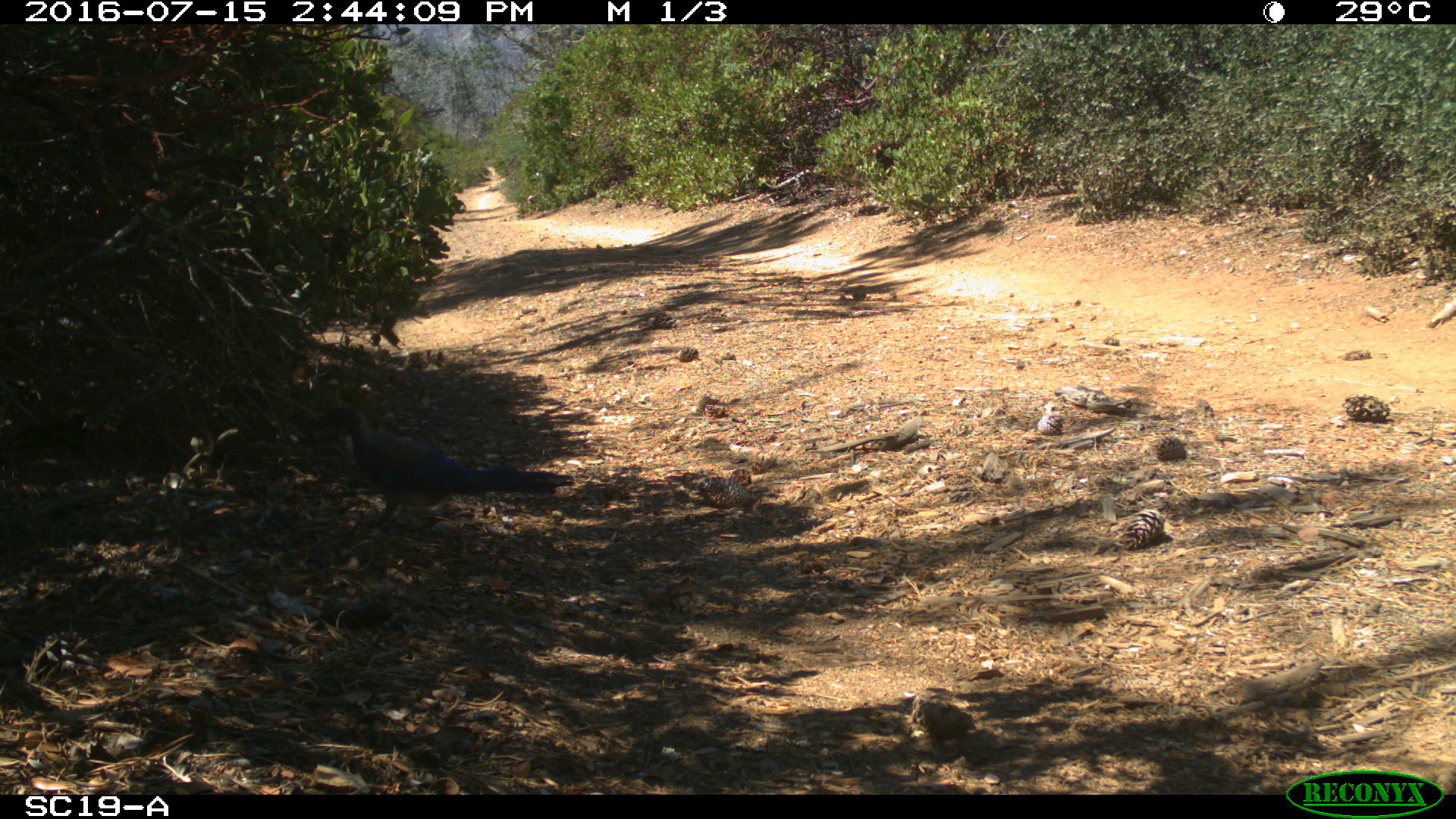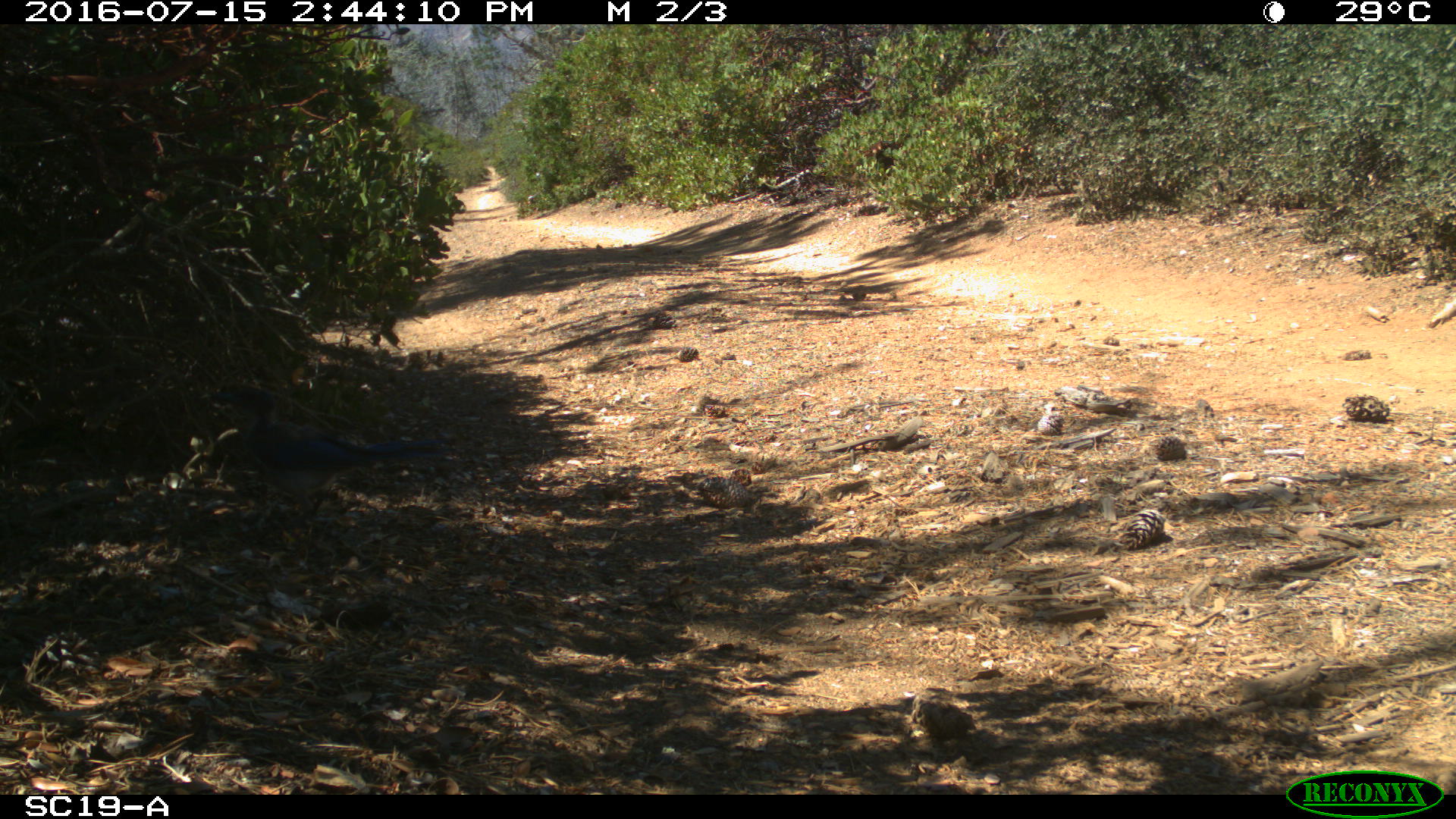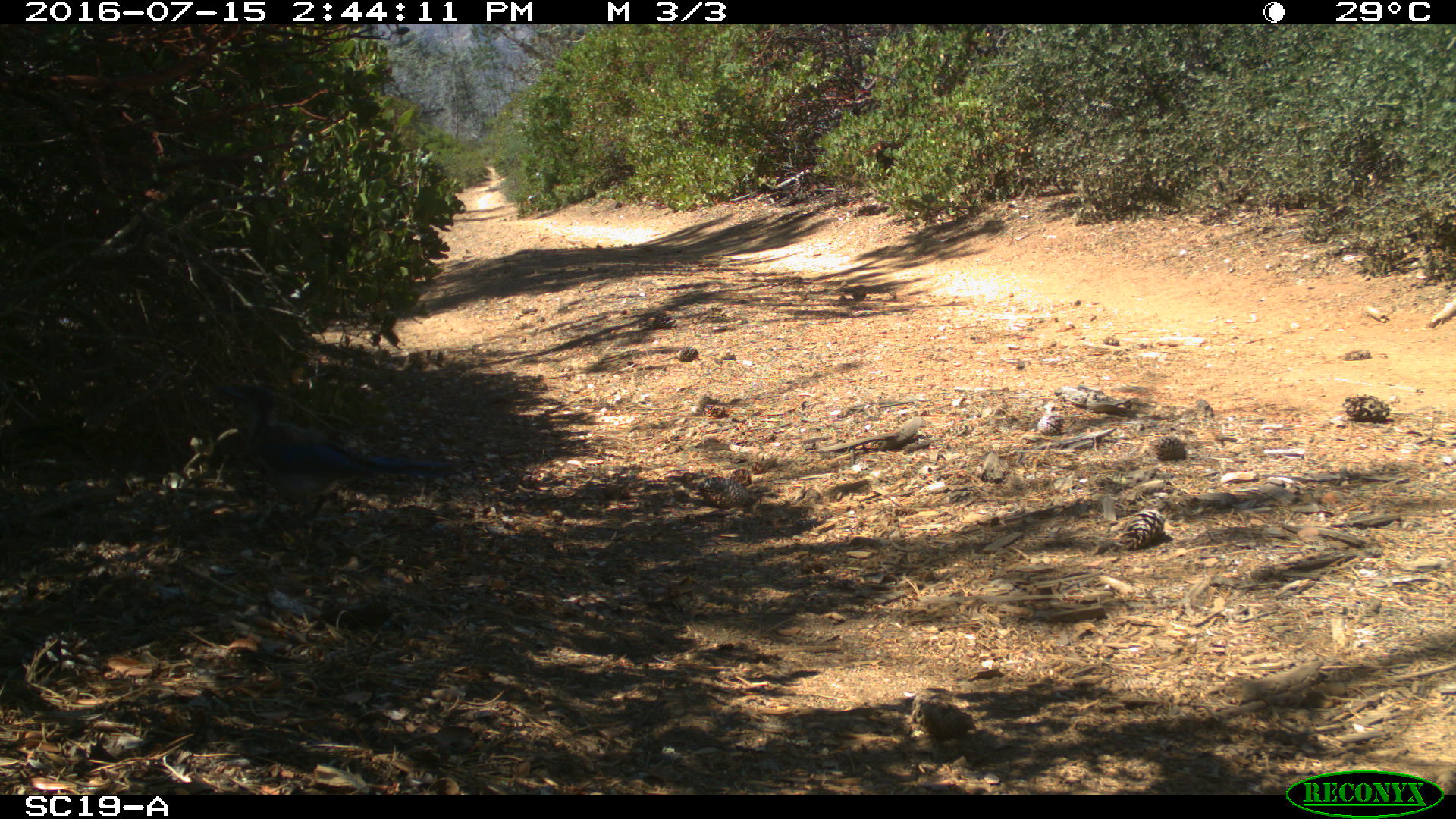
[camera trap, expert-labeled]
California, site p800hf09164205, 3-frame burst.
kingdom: Animalia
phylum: Chordata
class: Aves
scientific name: Aves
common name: bird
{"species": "bird (Aves)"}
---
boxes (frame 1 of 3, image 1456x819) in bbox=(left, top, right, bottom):
bird: bbox=(313, 404, 575, 535)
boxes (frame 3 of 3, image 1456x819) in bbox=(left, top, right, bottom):
bird: bbox=(212, 383, 461, 524)